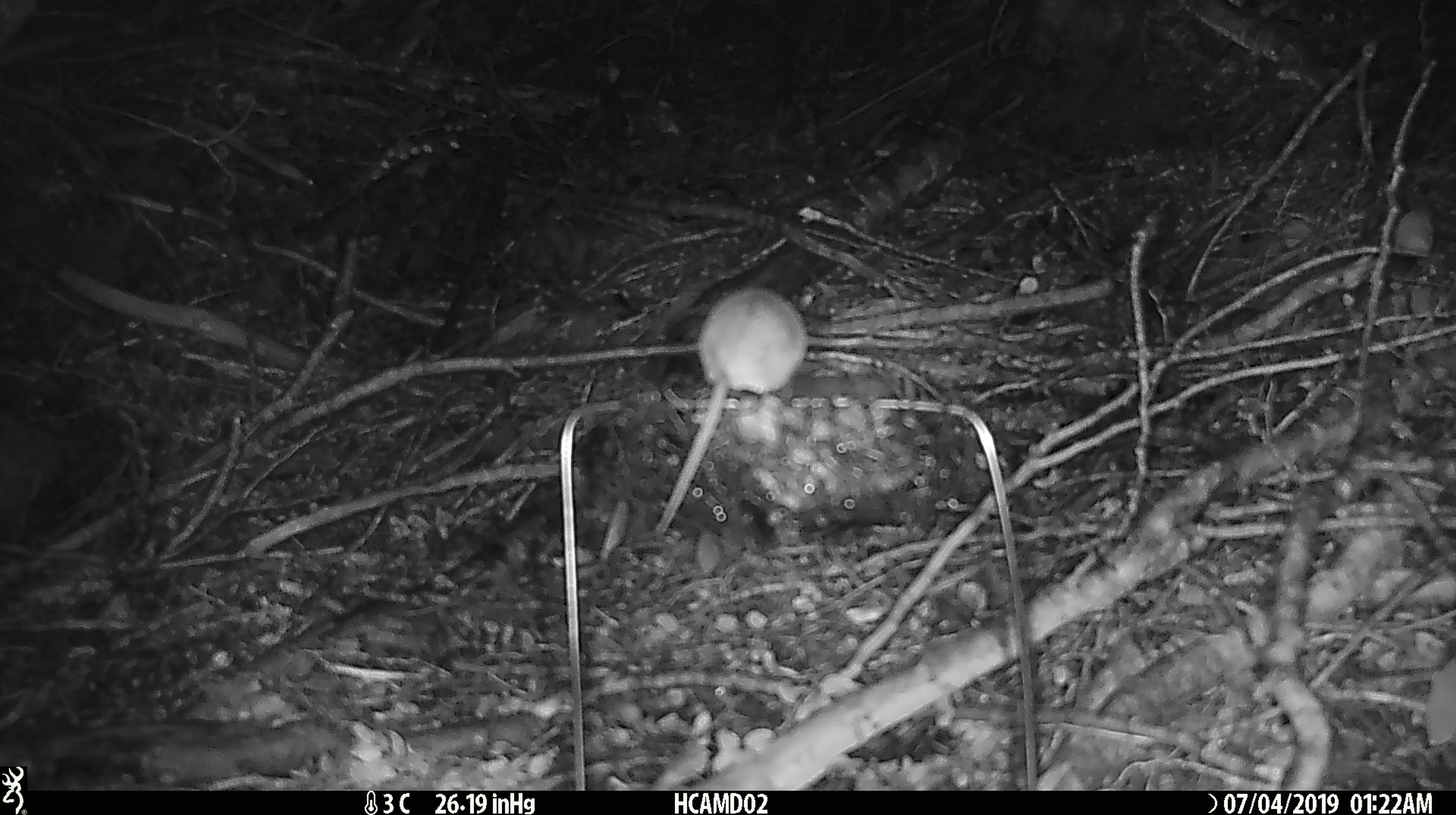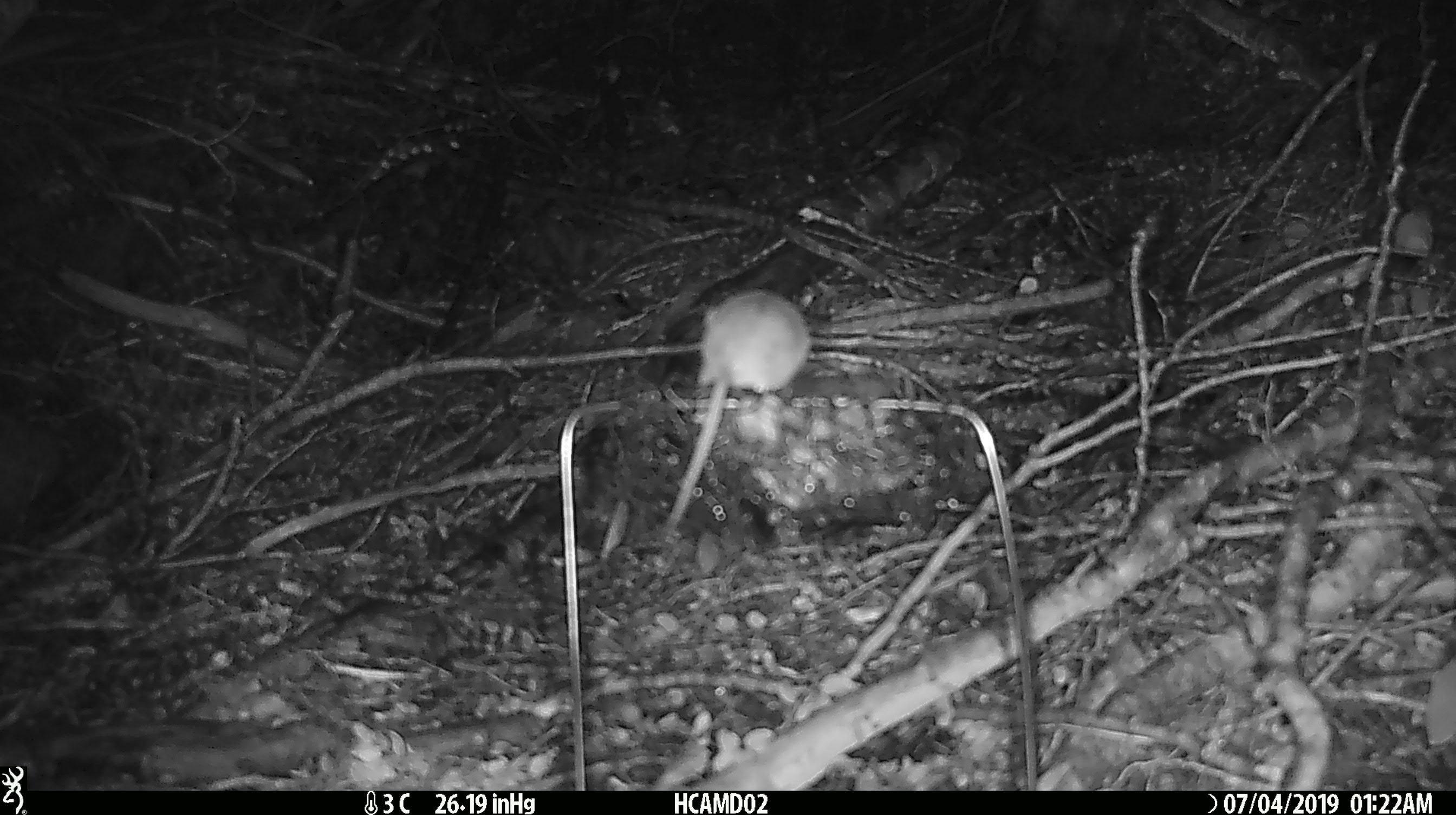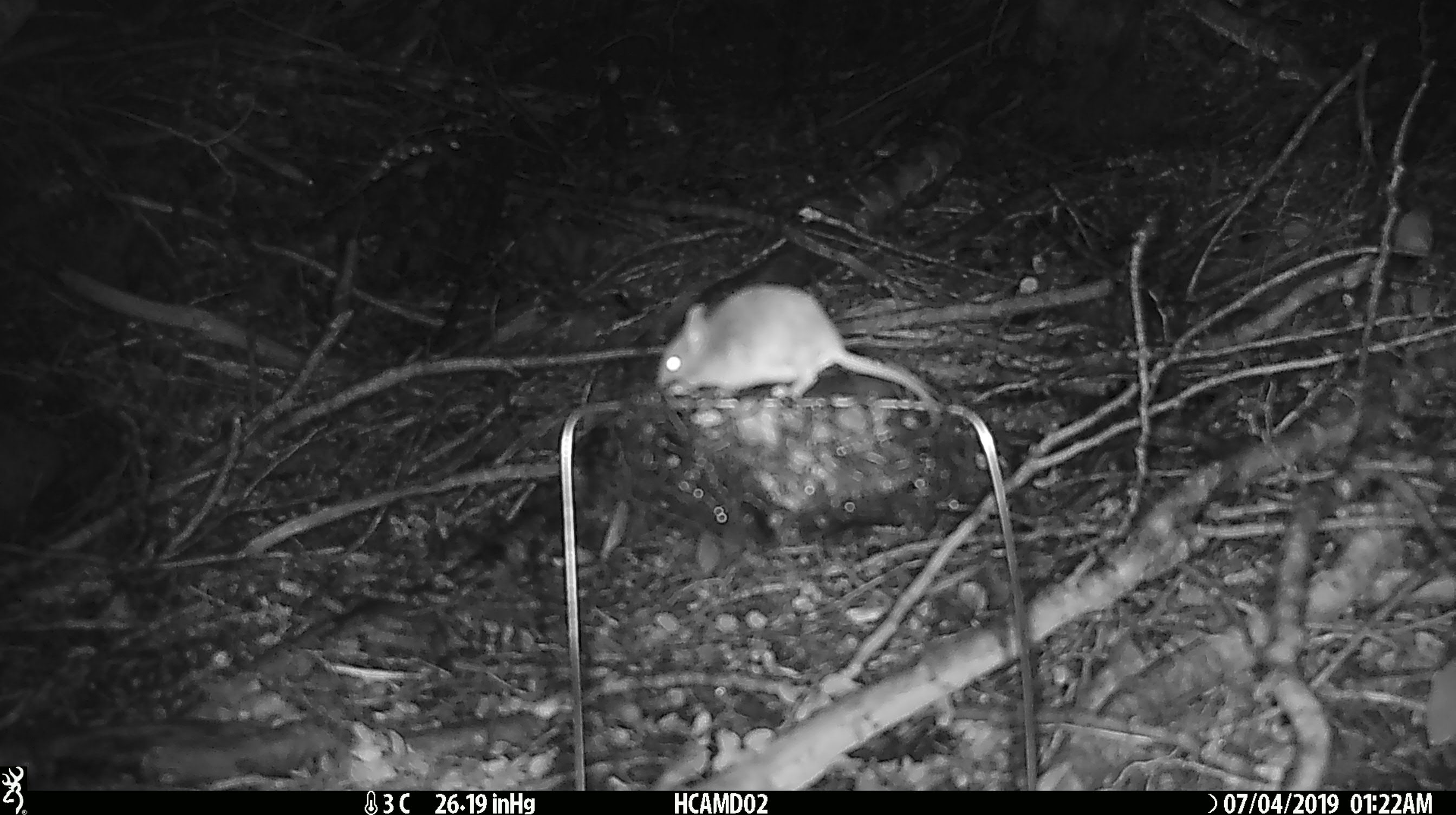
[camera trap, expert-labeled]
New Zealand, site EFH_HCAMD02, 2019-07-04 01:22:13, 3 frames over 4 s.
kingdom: Animalia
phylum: Chordata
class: Mammalia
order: Rodentia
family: Muridae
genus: Mus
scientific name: Mus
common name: mouse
Mouse (Mus).